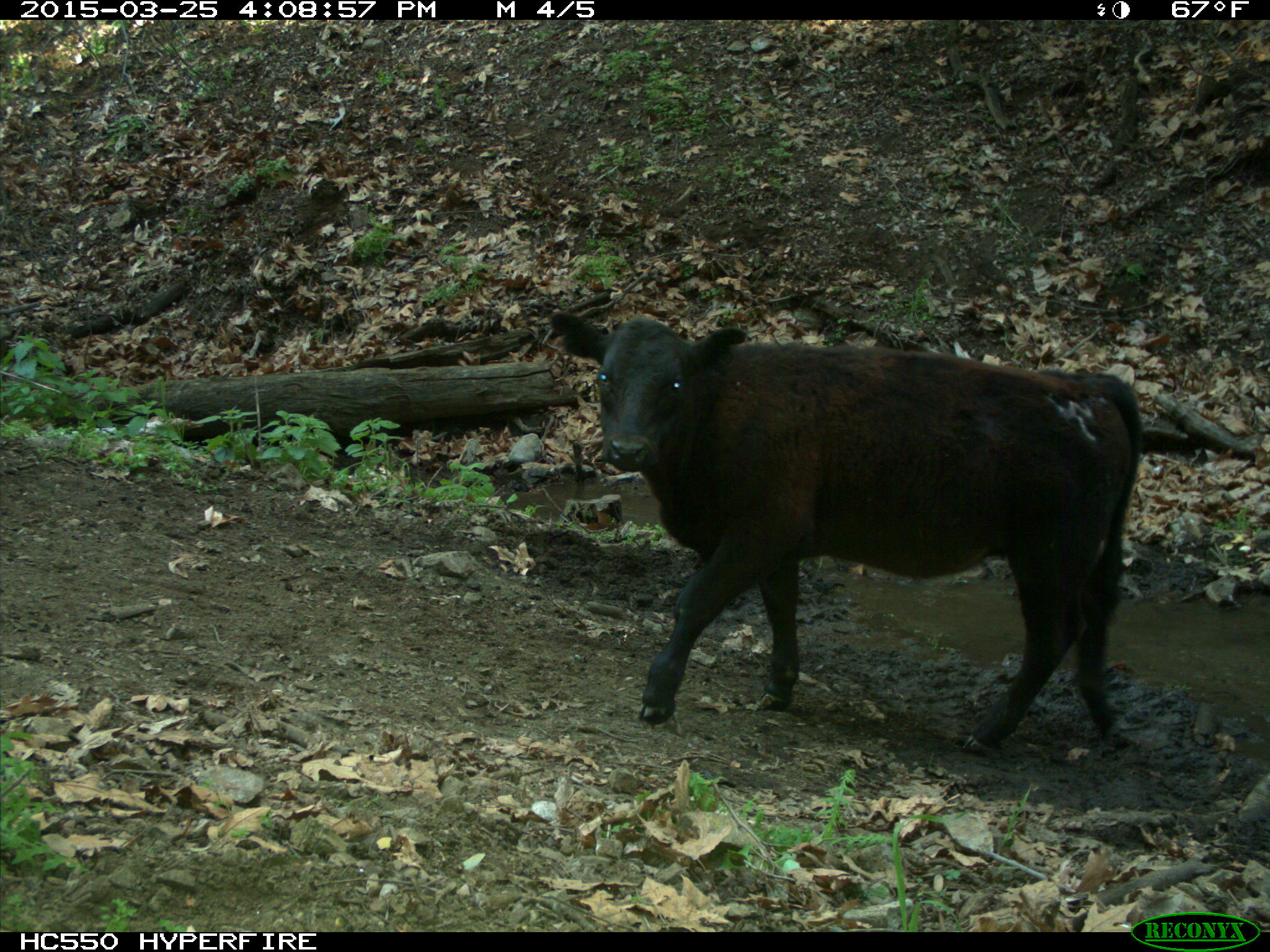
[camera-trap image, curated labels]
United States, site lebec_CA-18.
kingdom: Animalia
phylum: Chordata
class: Mammalia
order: Artiodactyla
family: Bovidae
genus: Bos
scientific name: Bos taurus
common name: domestic cow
Bos taurus (domestic cow).